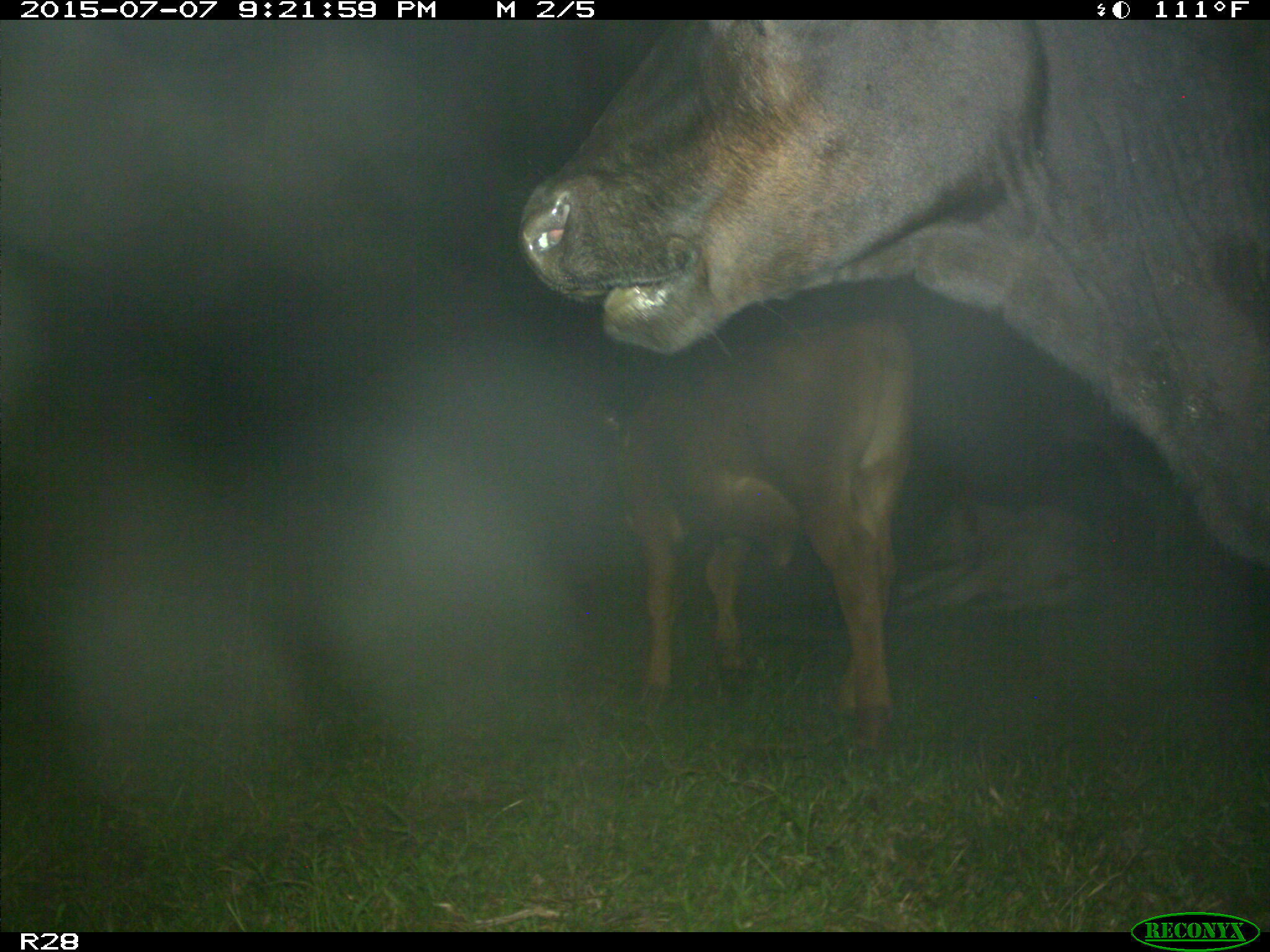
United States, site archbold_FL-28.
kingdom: Animalia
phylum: Chordata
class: Mammalia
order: Artiodactyla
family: Bovidae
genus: Bos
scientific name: Bos taurus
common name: domestic cow